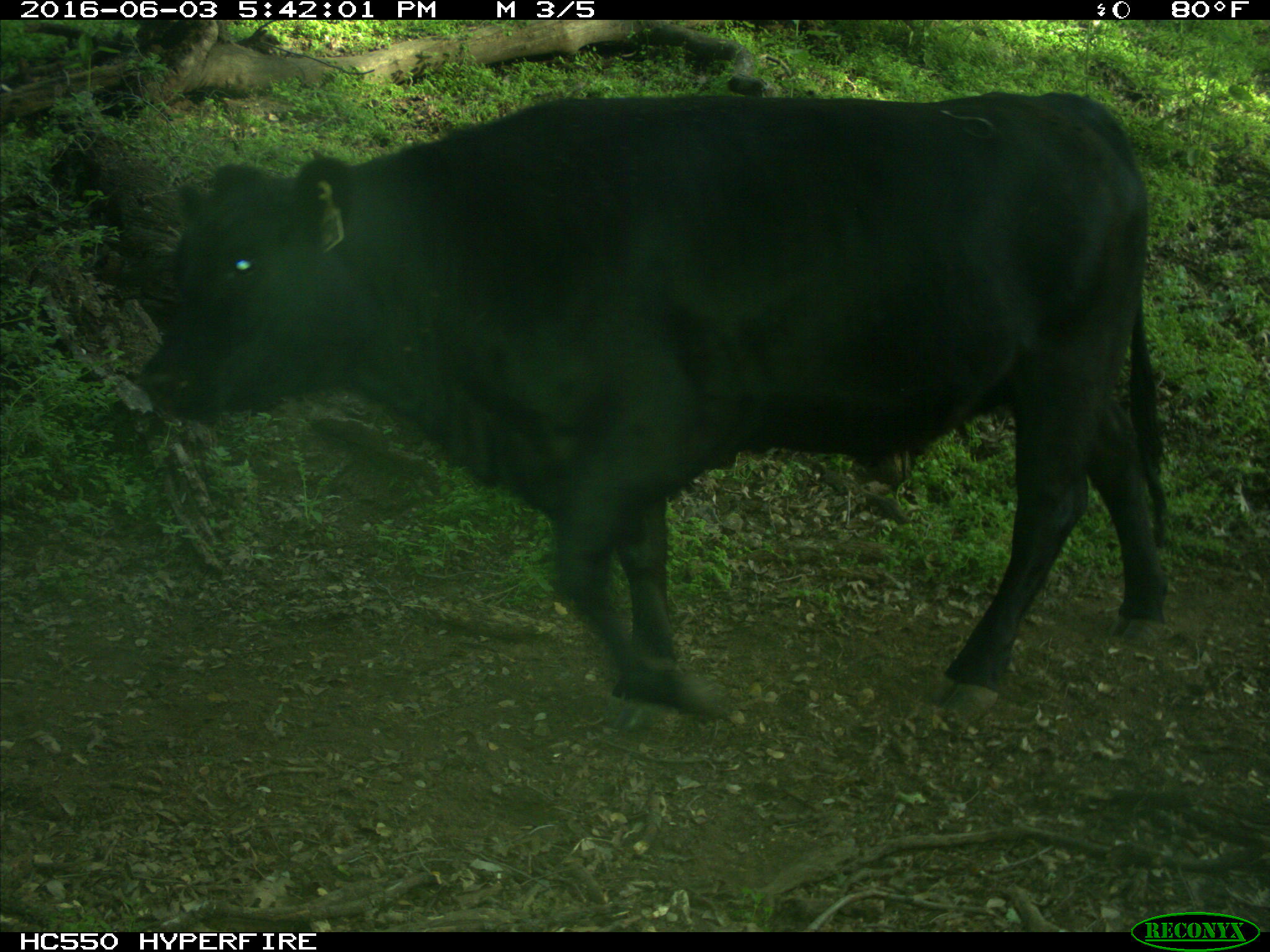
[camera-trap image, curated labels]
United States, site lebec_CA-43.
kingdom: Animalia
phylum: Chordata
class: Mammalia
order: Artiodactyla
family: Bovidae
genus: Bos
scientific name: Bos taurus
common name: domestic cow